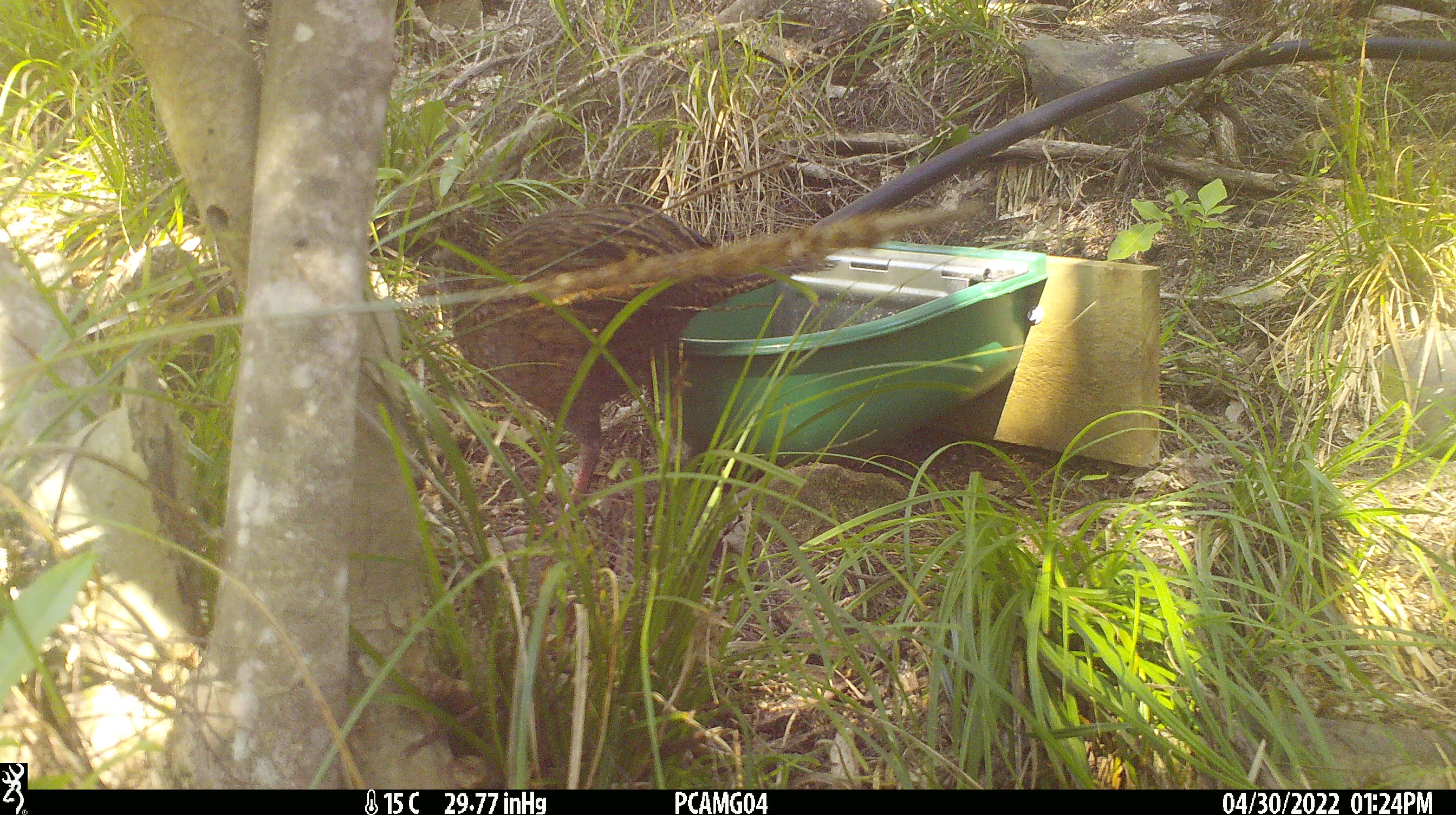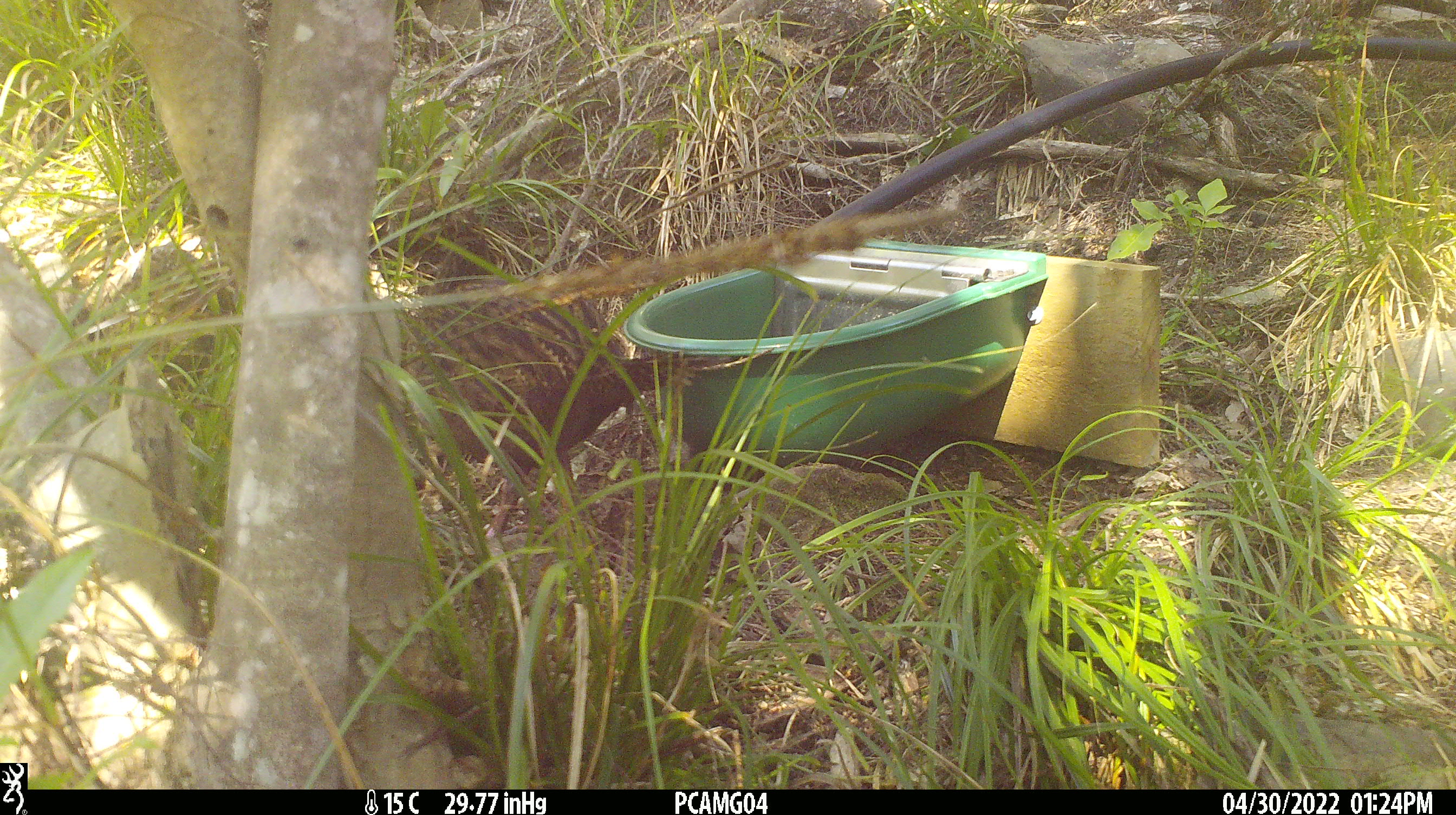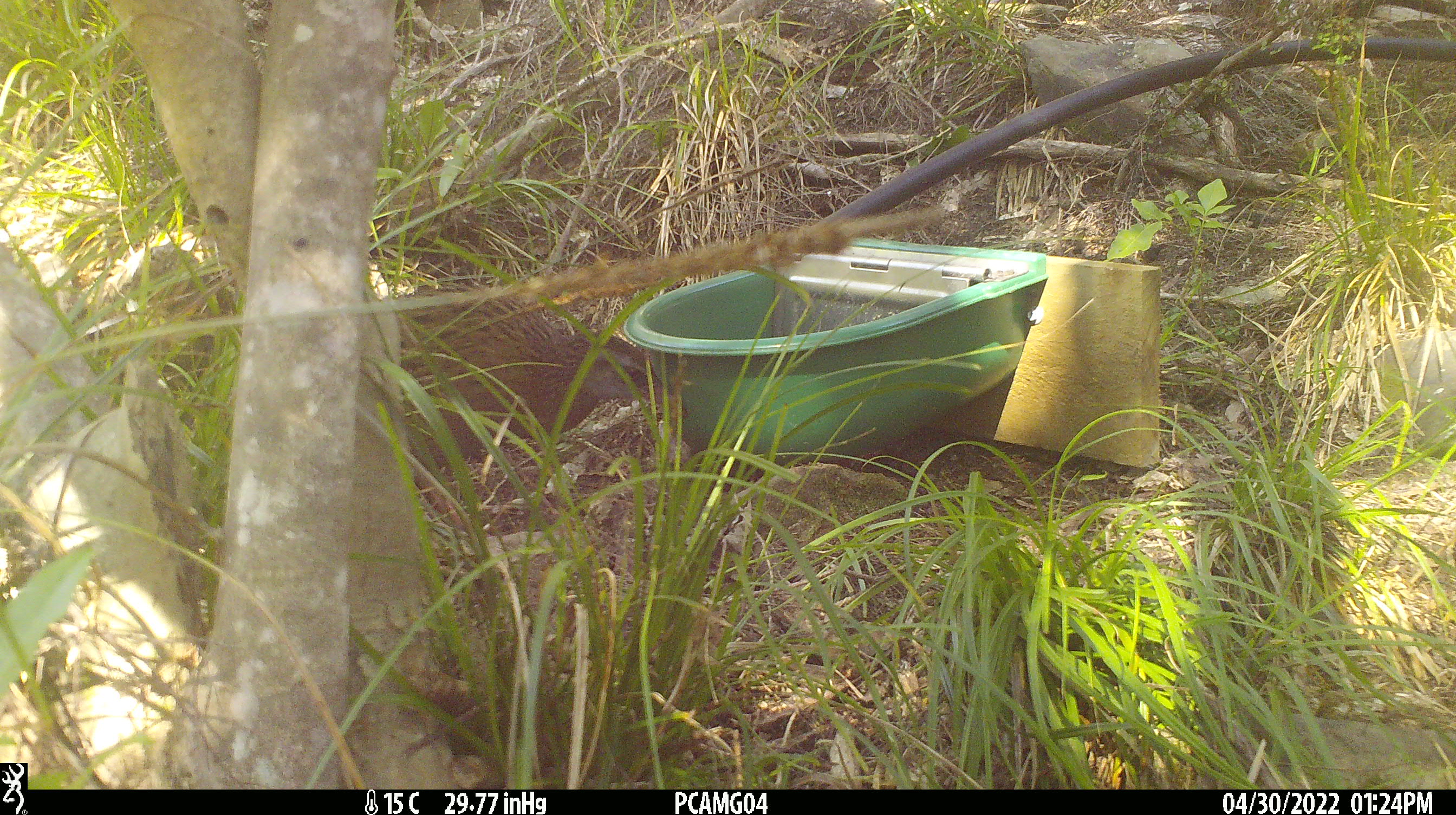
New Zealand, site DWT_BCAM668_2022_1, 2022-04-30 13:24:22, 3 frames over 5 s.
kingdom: Animalia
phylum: Chordata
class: Aves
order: Gruiformes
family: Rallidae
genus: Gallirallus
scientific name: Gallirallus australis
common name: weka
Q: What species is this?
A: Weka (Gallirallus australis).